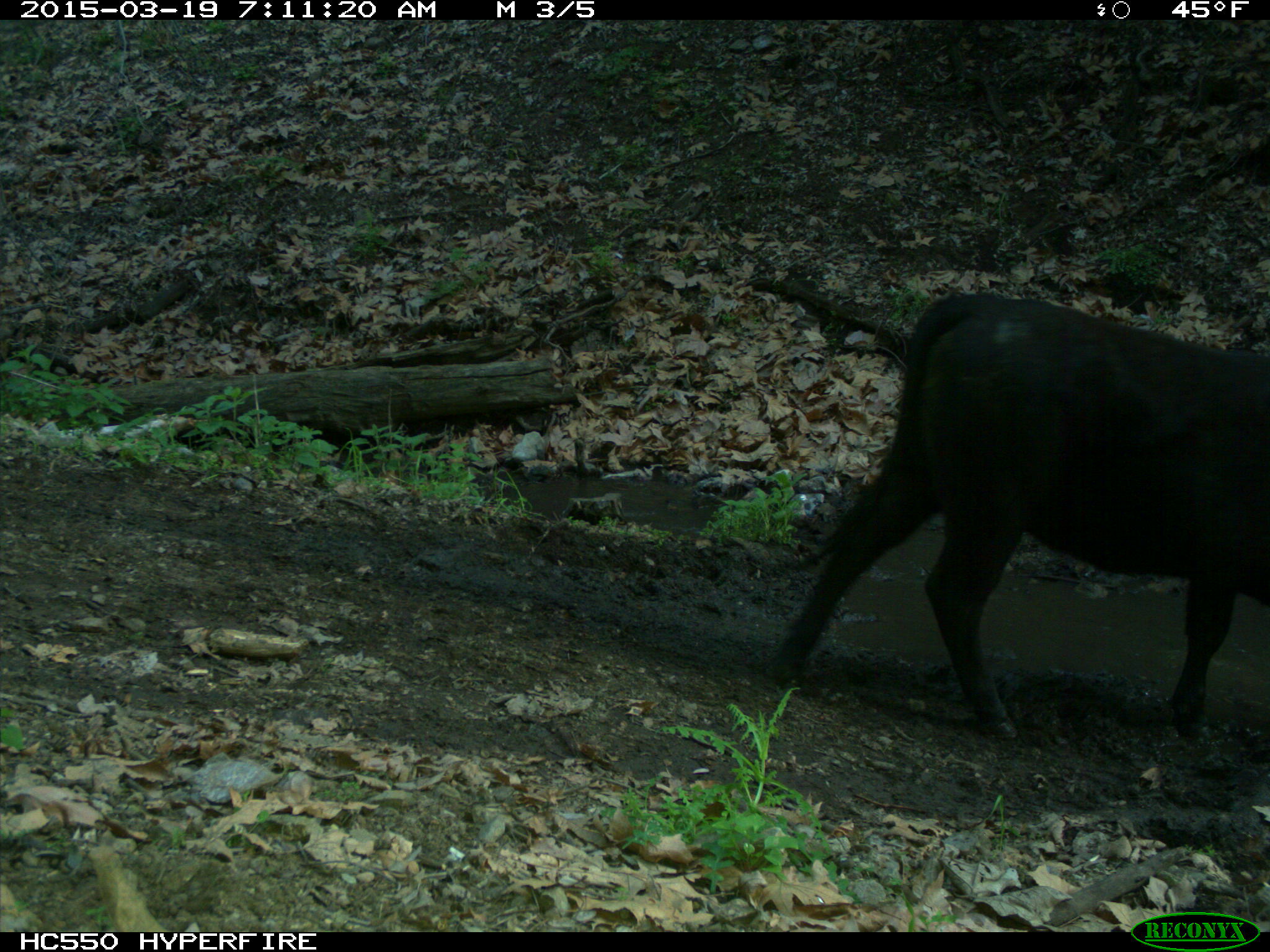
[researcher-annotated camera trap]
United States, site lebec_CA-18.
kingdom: Animalia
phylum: Chordata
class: Mammalia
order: Artiodactyla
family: Bovidae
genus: Bos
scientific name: Bos taurus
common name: domestic cow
Bos taurus (domestic cow).